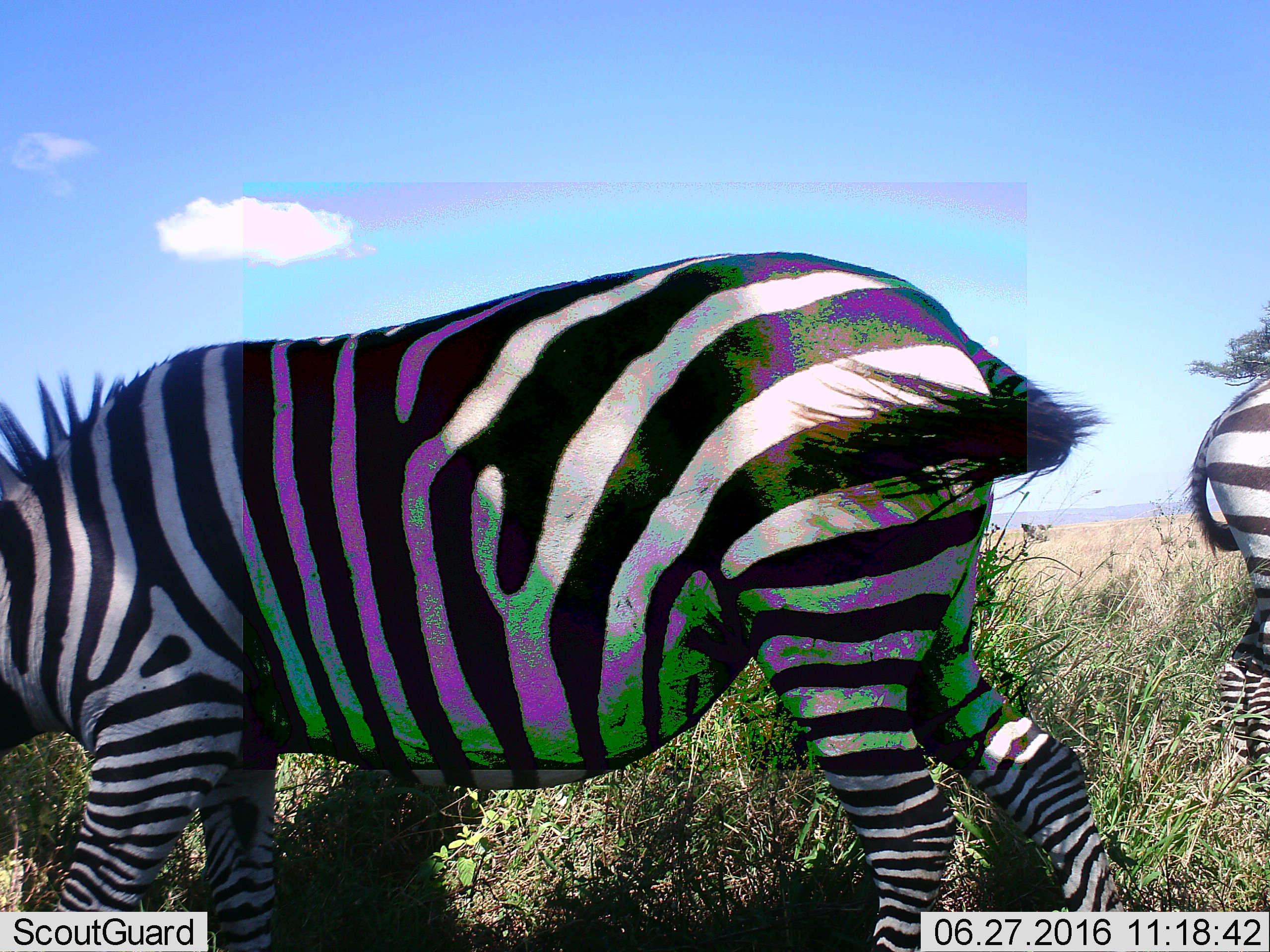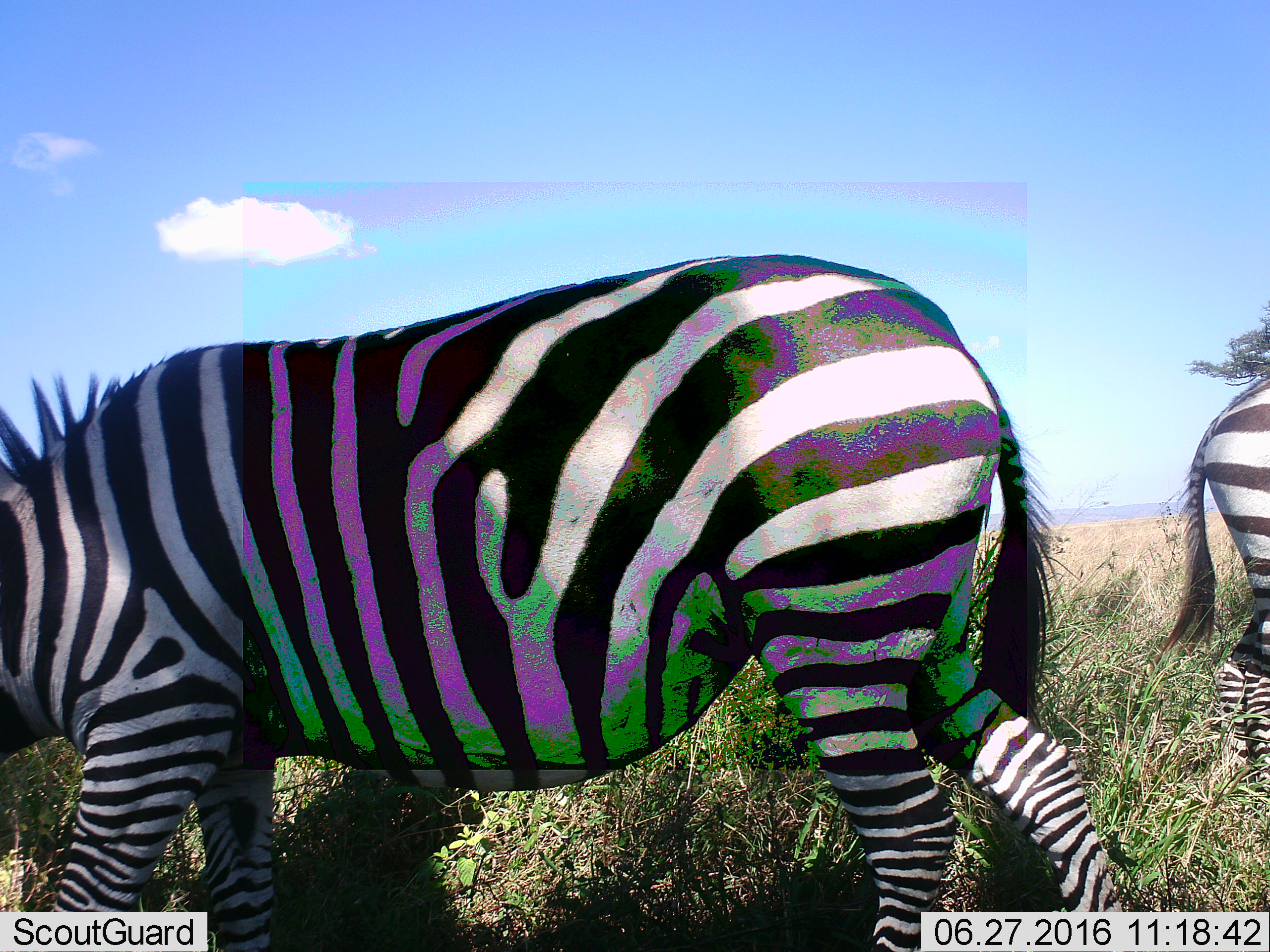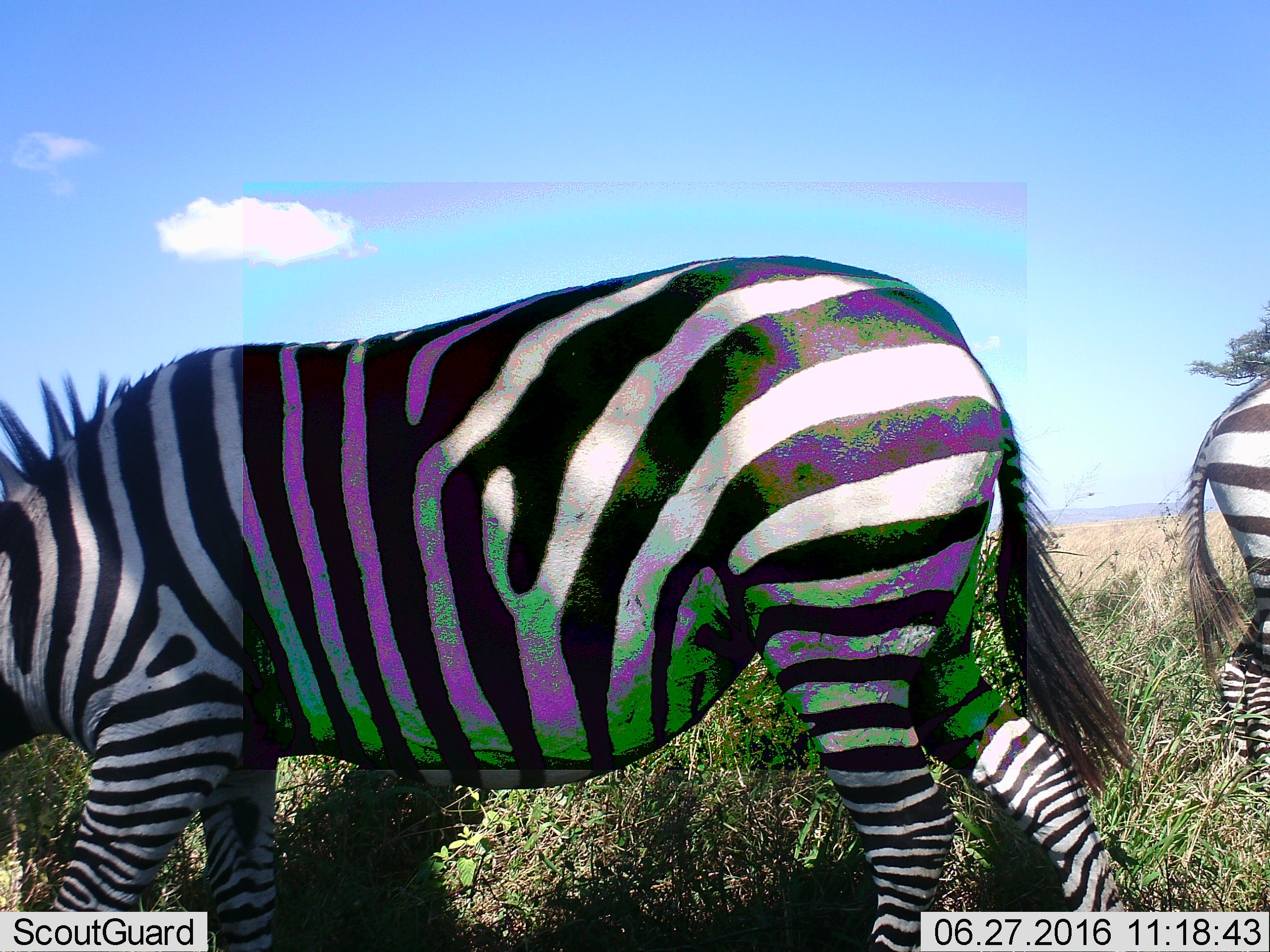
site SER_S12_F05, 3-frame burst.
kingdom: Animalia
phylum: Chordata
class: Mammalia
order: Perissodactyla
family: Equidae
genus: Equus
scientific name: Equus quagga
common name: plains zebra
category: zebraplains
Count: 2.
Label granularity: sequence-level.